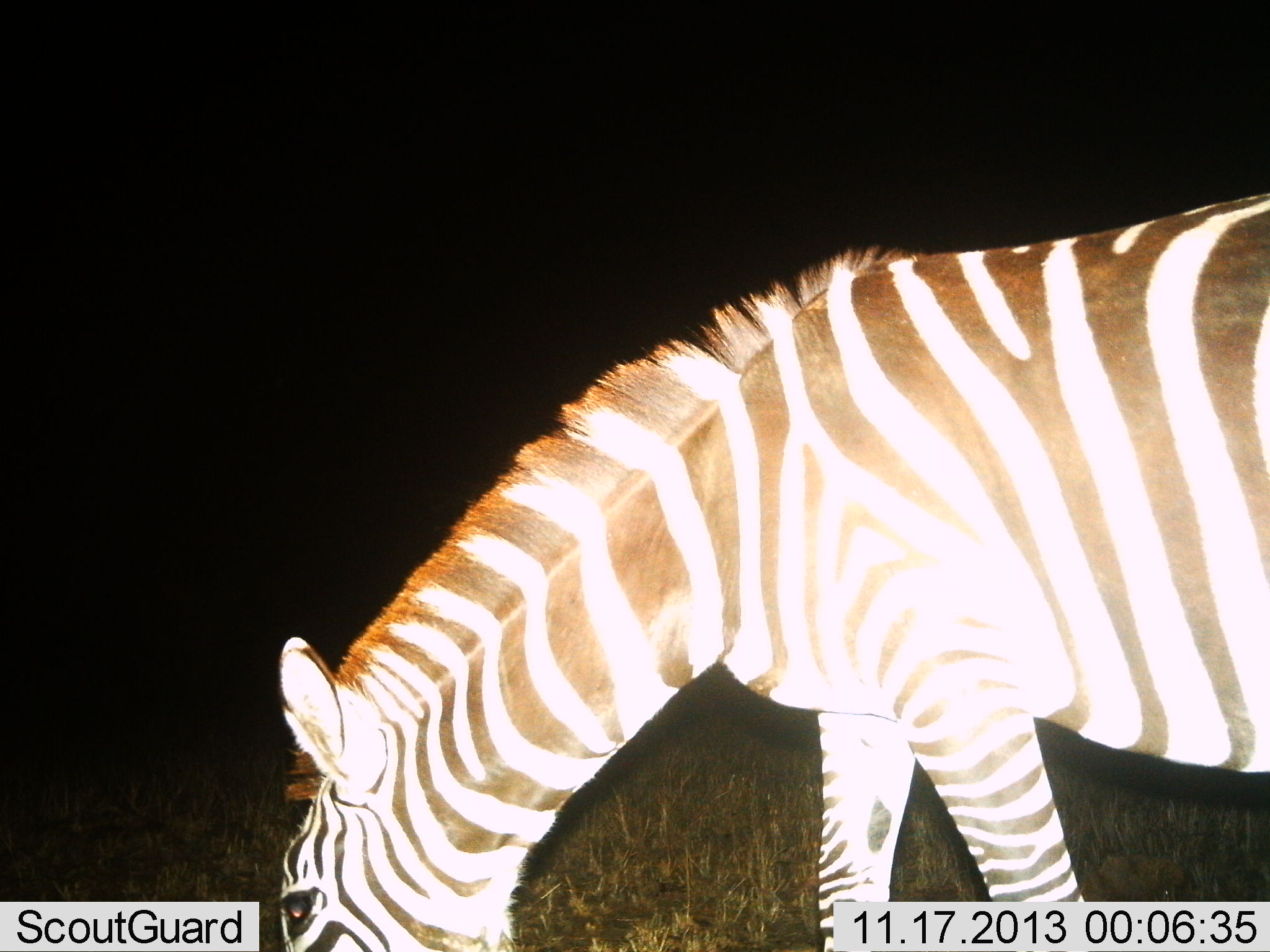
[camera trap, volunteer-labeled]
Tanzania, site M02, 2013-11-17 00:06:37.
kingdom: Animalia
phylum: Chordata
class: Mammalia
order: Perissodactyla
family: Equidae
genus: Equus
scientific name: Equus quagga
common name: plains zebra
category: zebra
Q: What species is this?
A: Zebra (plains zebra) (Equus quagga).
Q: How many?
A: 1.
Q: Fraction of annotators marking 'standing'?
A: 10%.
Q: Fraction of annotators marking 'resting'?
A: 0%.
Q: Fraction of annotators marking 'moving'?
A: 0%.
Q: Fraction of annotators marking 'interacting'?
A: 10%.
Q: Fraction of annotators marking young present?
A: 0%.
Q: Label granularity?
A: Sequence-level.